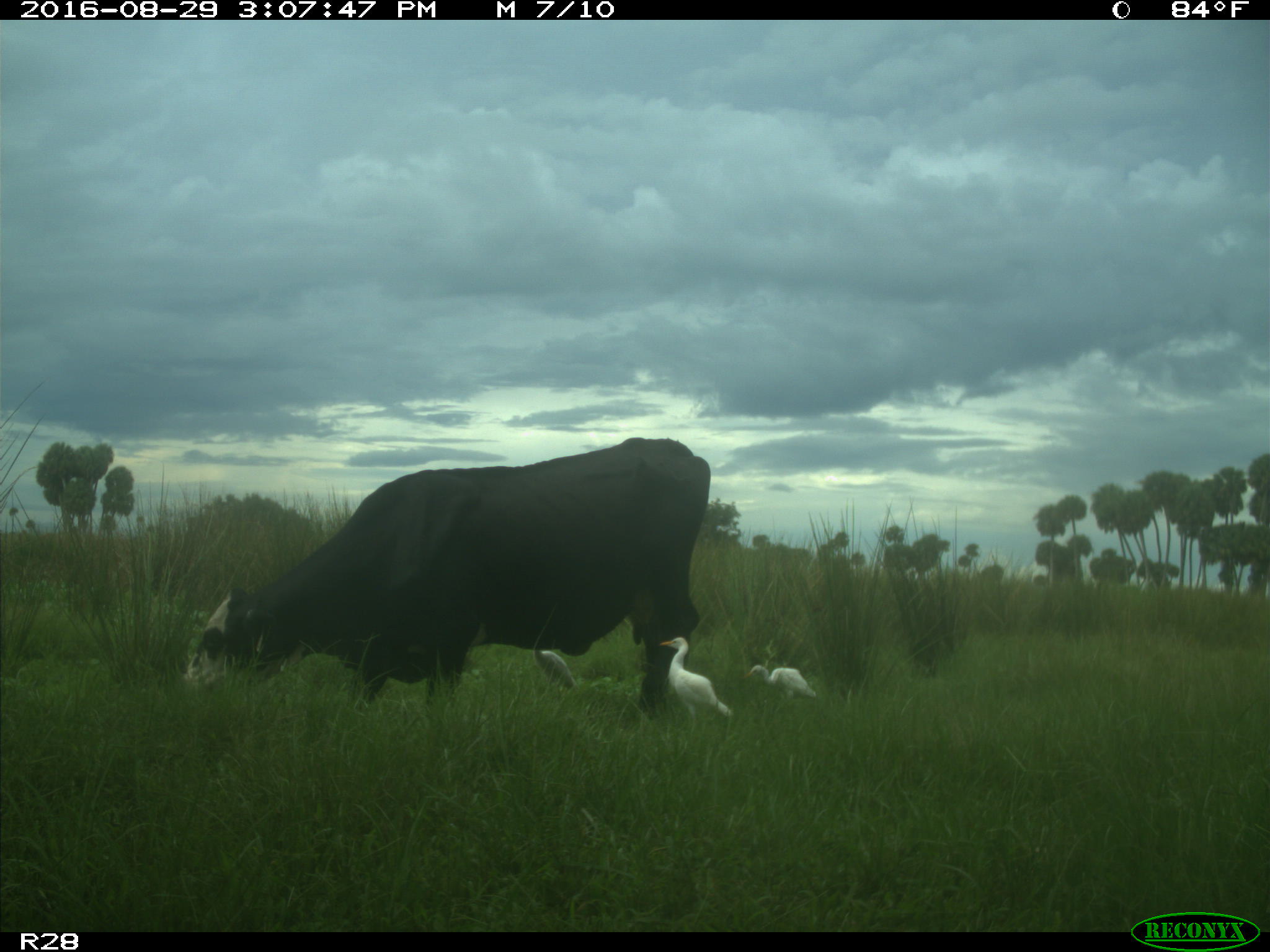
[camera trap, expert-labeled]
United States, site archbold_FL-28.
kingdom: Animalia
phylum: Chordata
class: Mammalia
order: Artiodactyla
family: Bovidae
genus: Bos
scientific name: Bos taurus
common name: domestic cow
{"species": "Bos taurus (domestic cow)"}